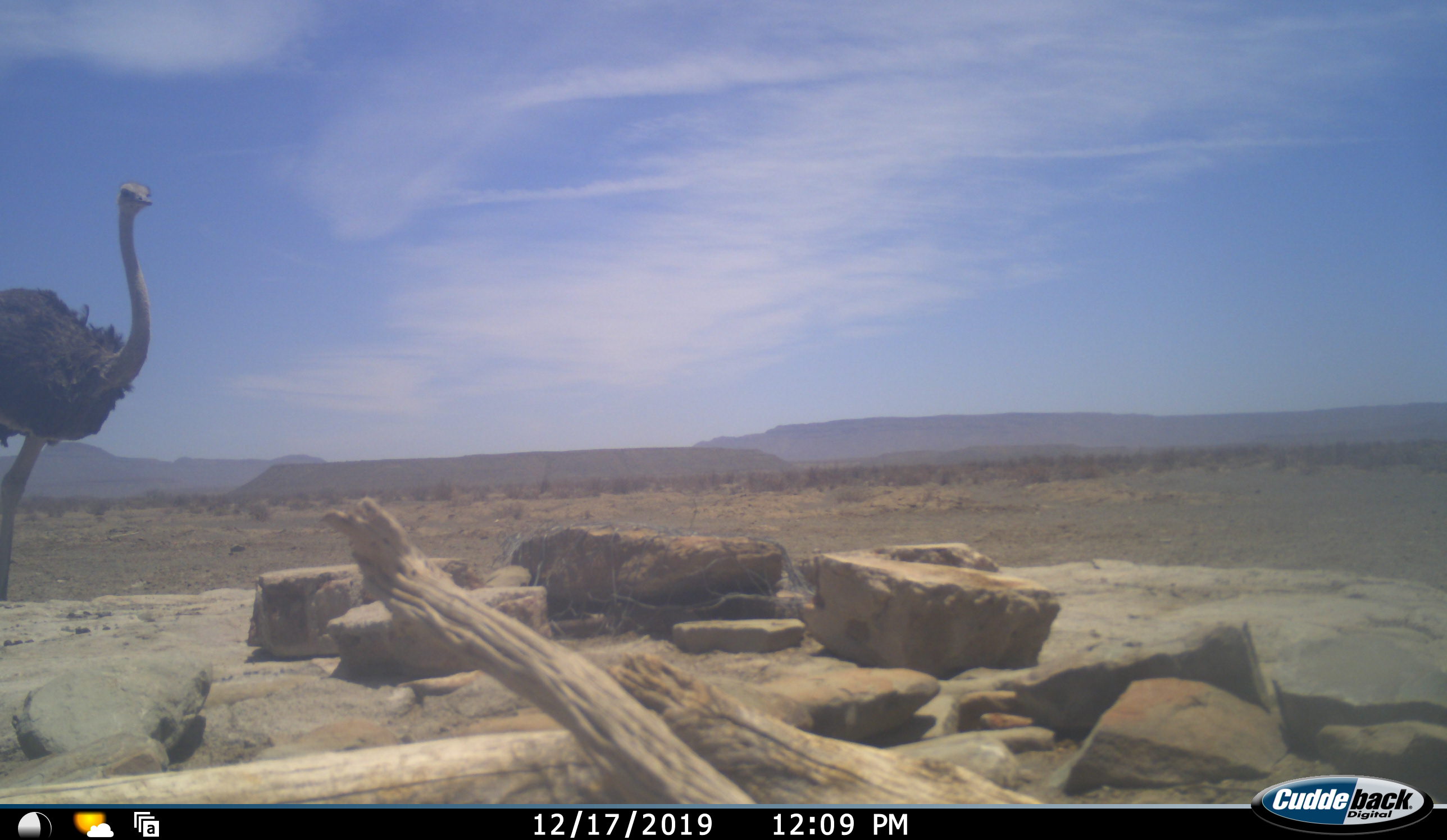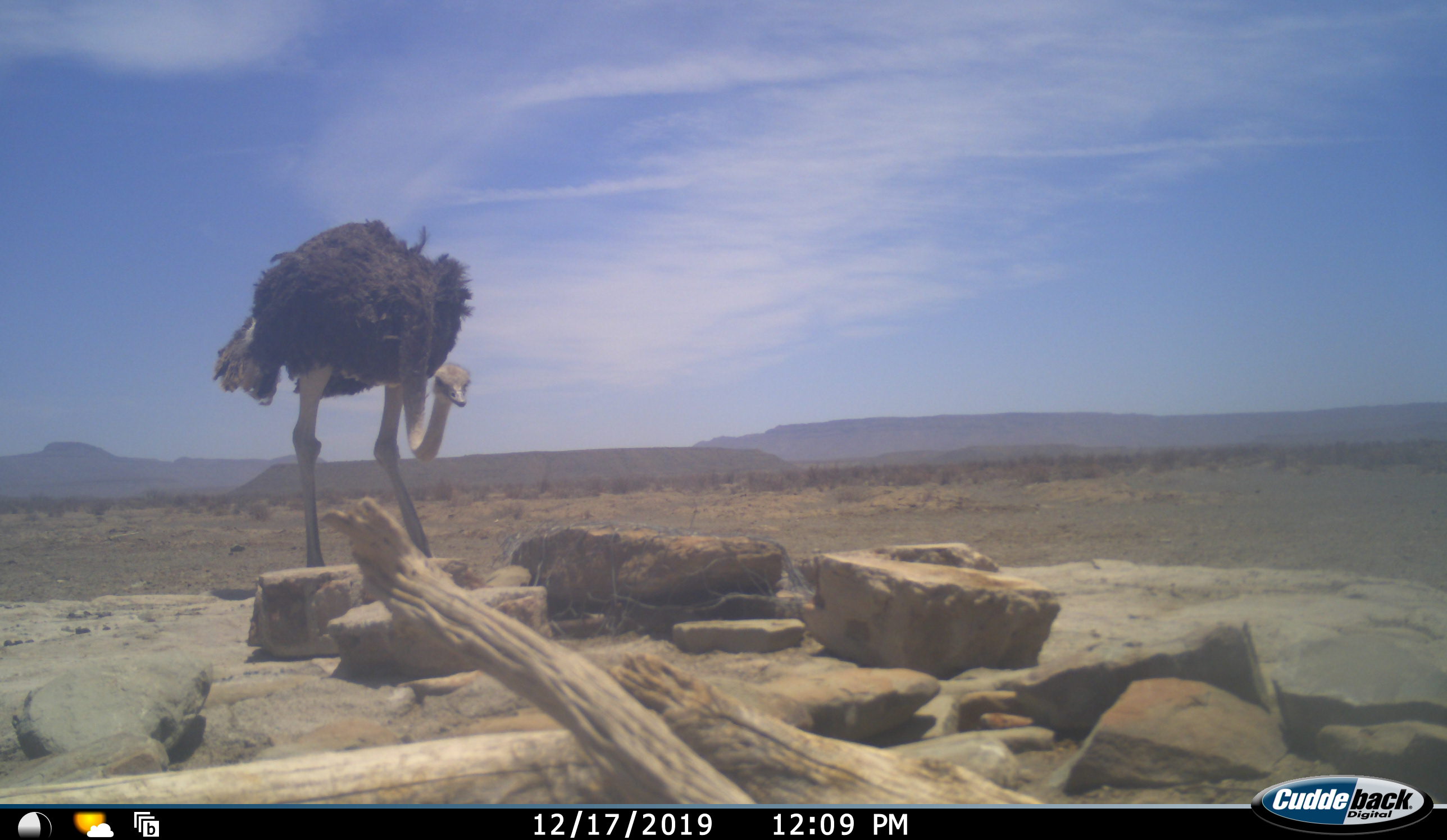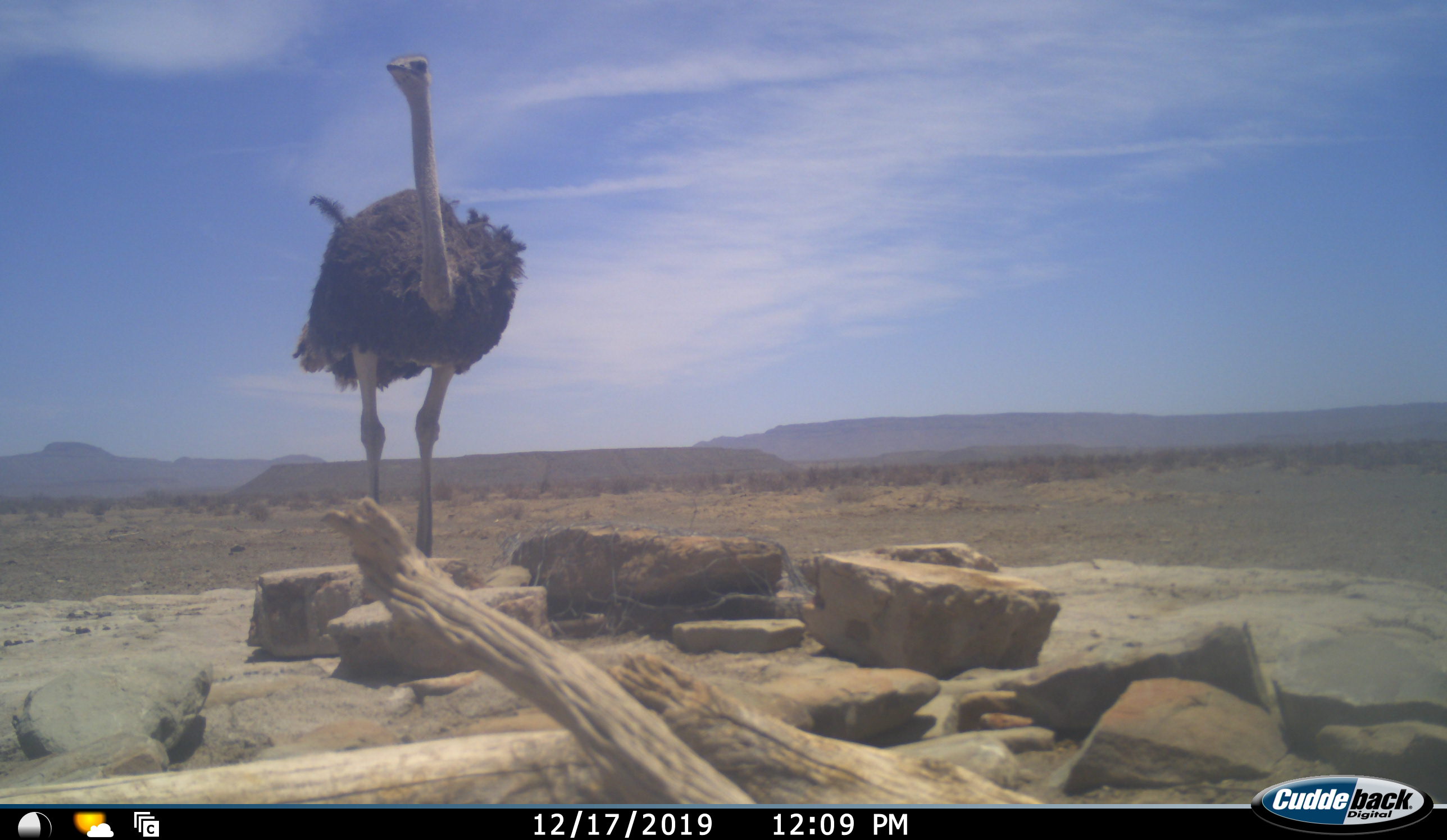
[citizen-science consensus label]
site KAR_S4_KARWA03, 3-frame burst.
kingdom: Animalia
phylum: Chordata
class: Aves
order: Struthioniformes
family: Struthionidae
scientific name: Struthionidae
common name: ostrich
Ostrich (Struthionidae), count 1. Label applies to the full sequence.